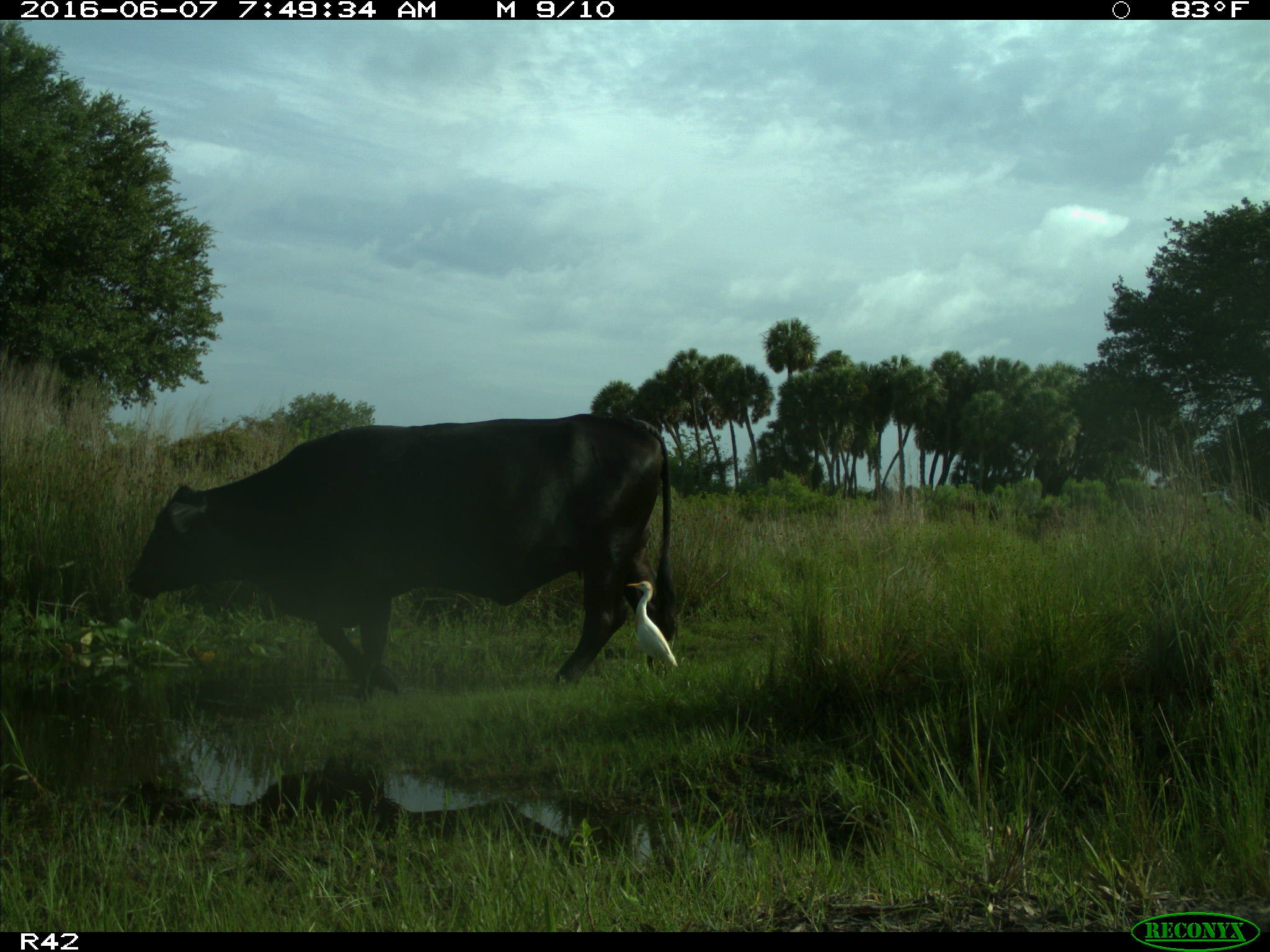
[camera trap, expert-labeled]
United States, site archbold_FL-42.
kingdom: Animalia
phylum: Chordata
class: Mammalia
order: Artiodactyla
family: Bovidae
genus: Bos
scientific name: Bos taurus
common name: domestic cow